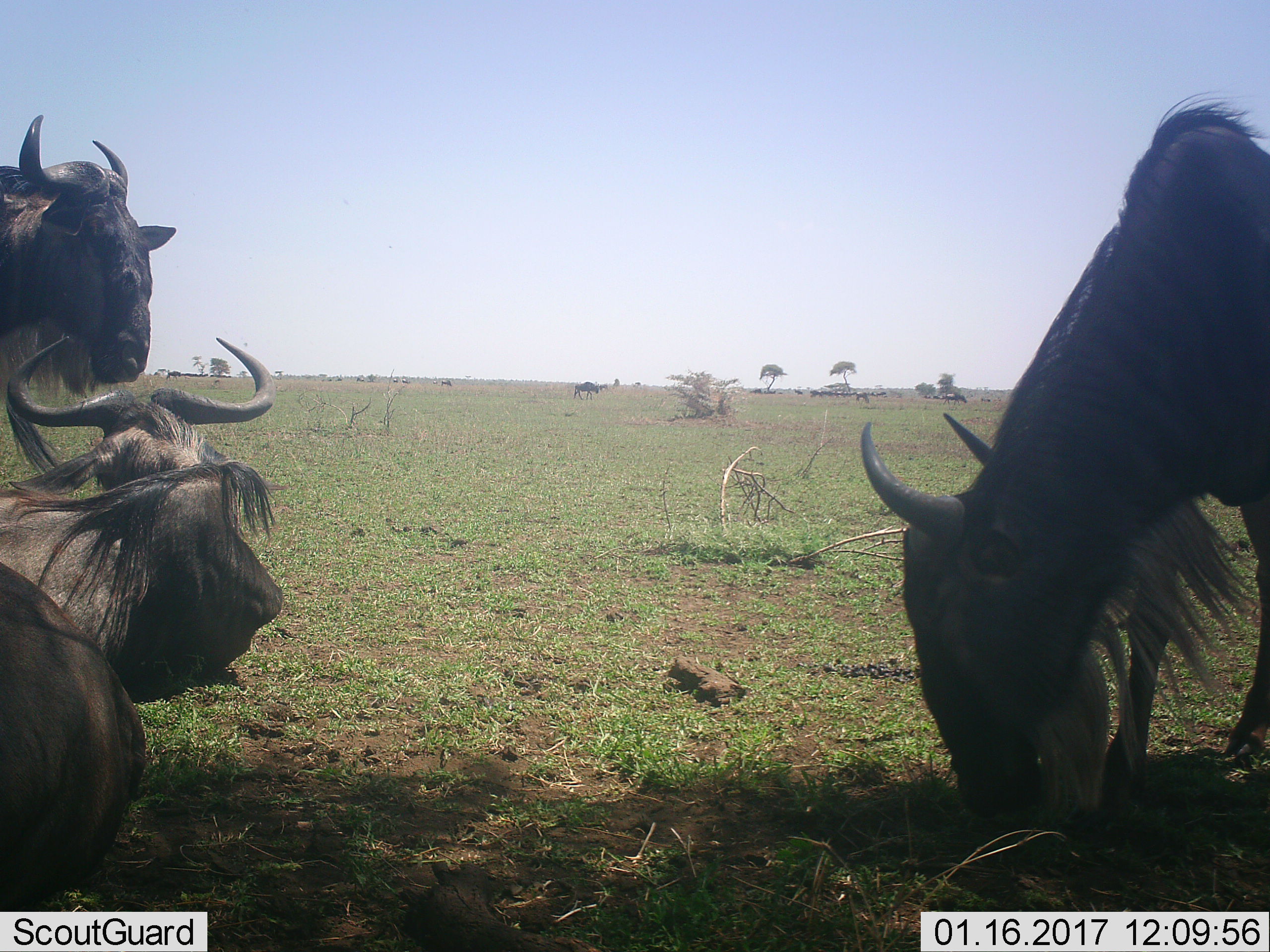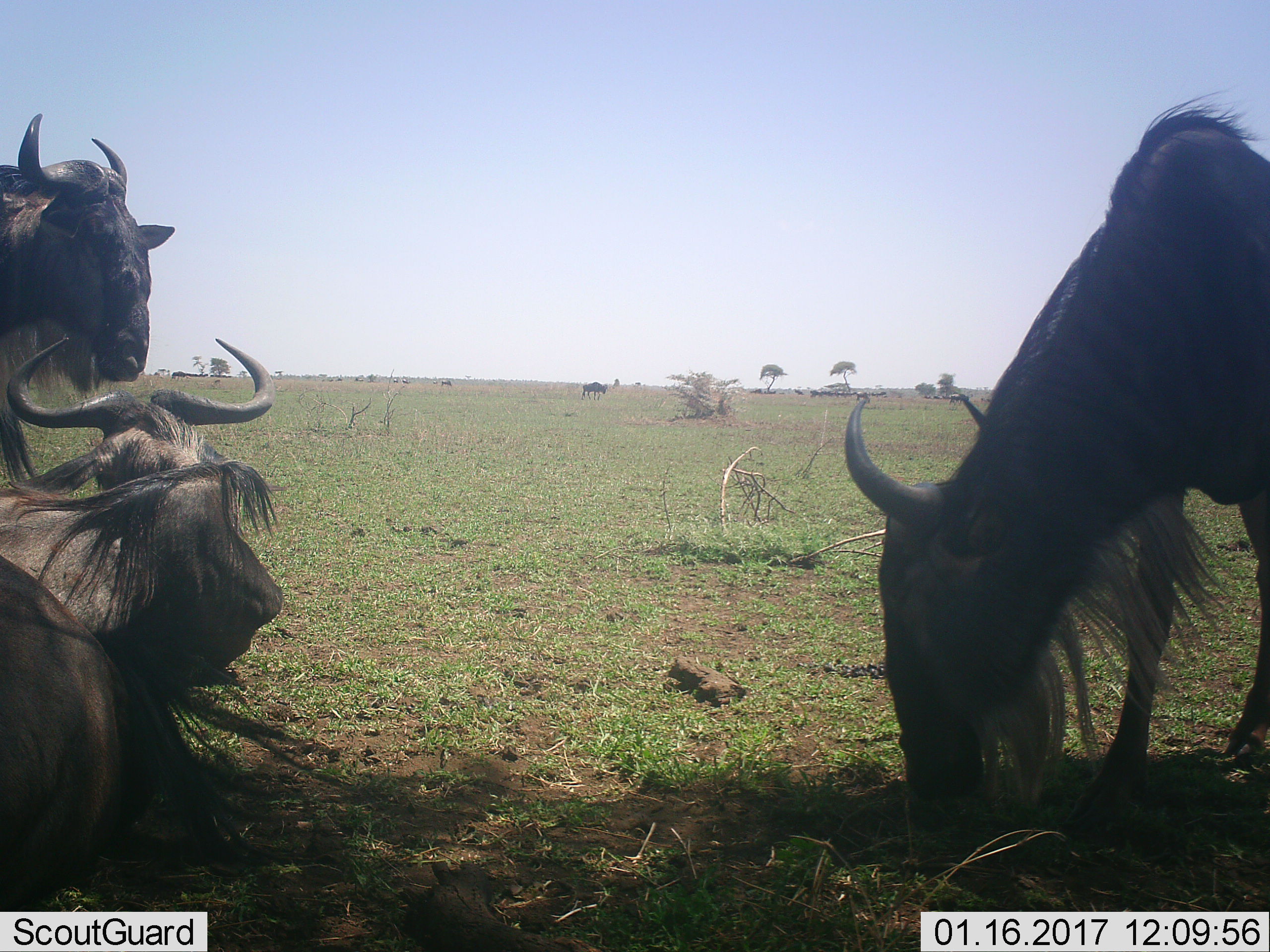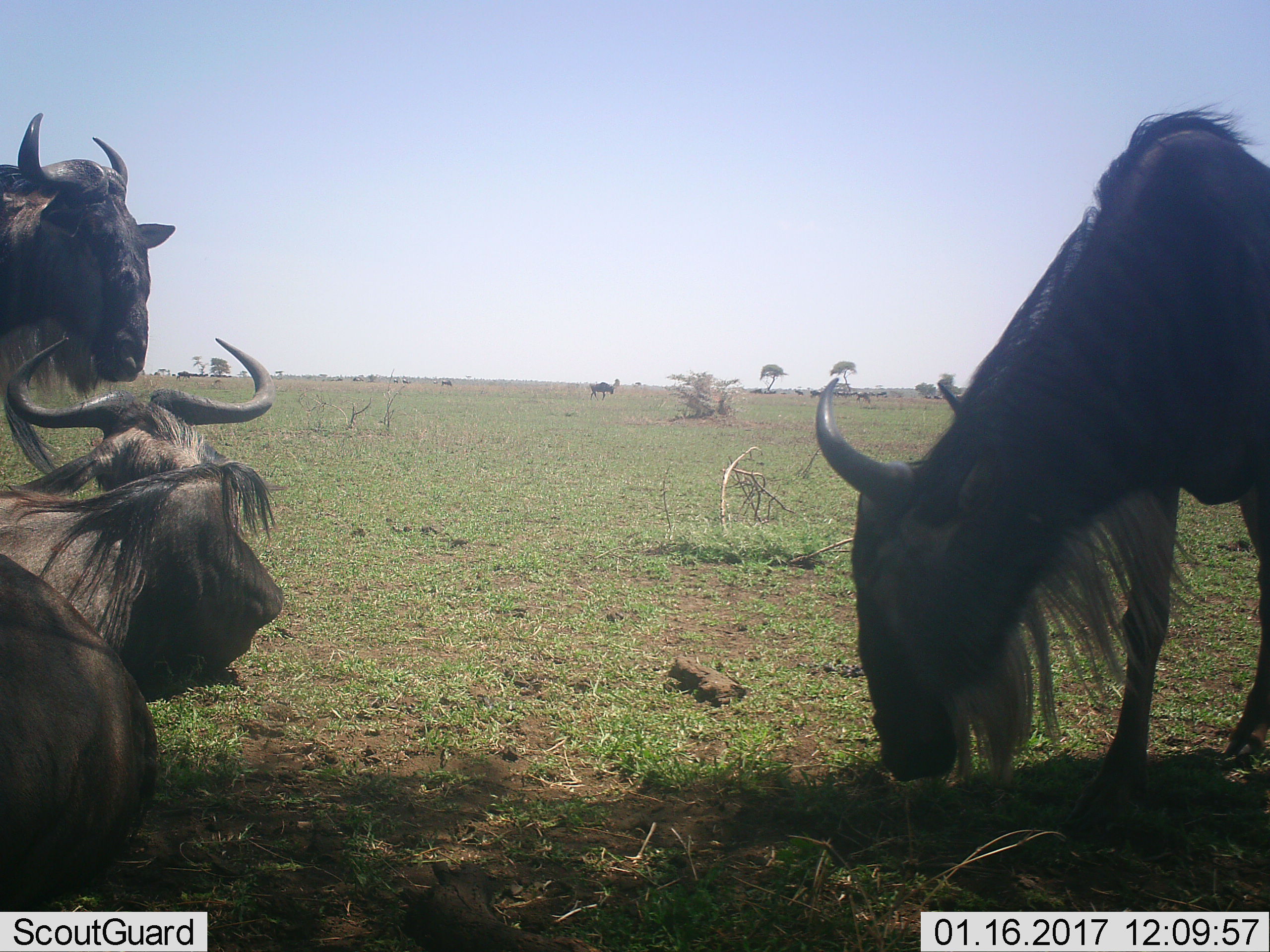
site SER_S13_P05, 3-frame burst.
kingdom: Animalia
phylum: Chordata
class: Mammalia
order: Artiodactyla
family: Bovidae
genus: Connochaetes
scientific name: Connochaetes taurinus taurinus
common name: blue wildebeest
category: wildebeestblue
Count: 11-50.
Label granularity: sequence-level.